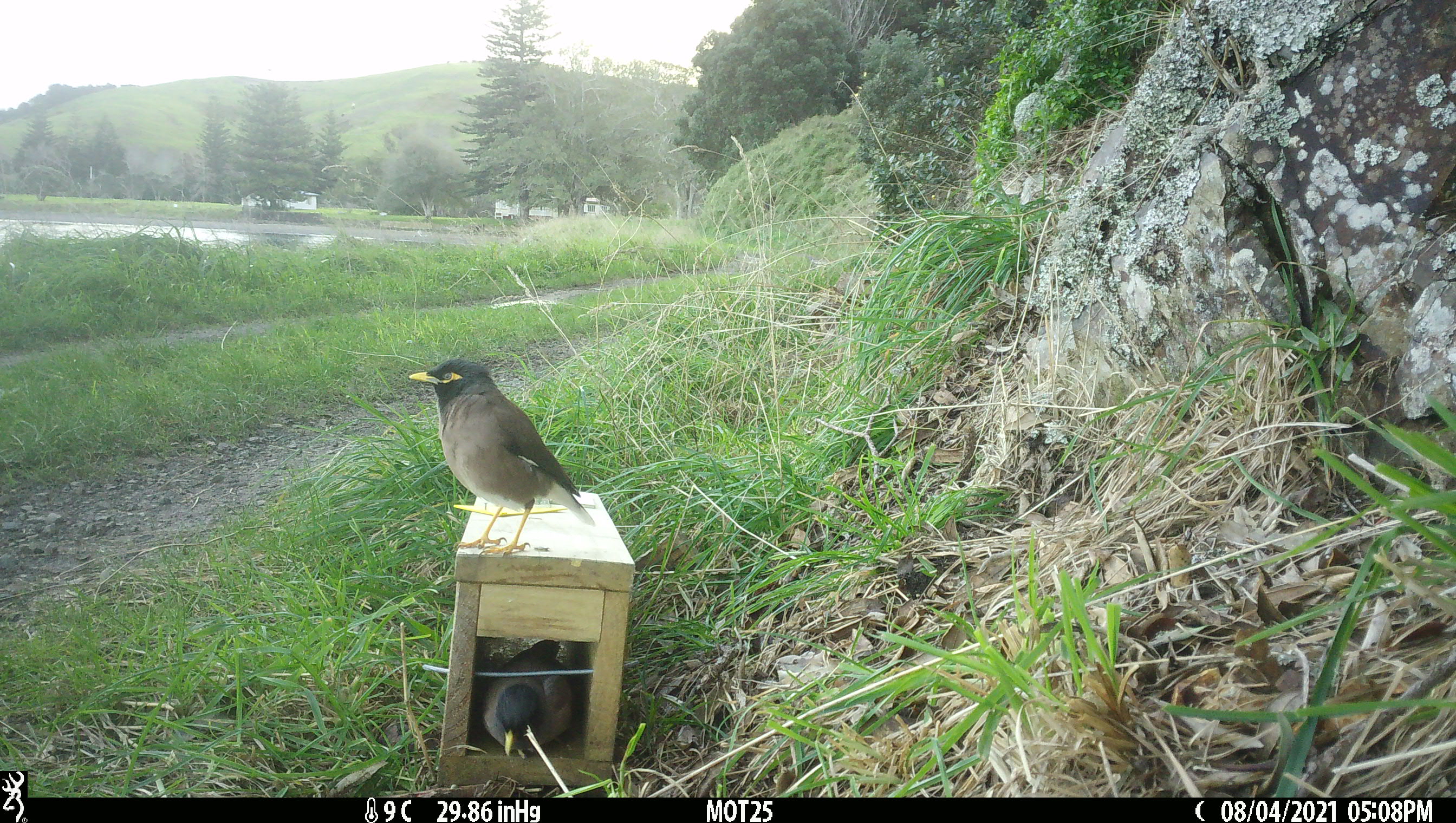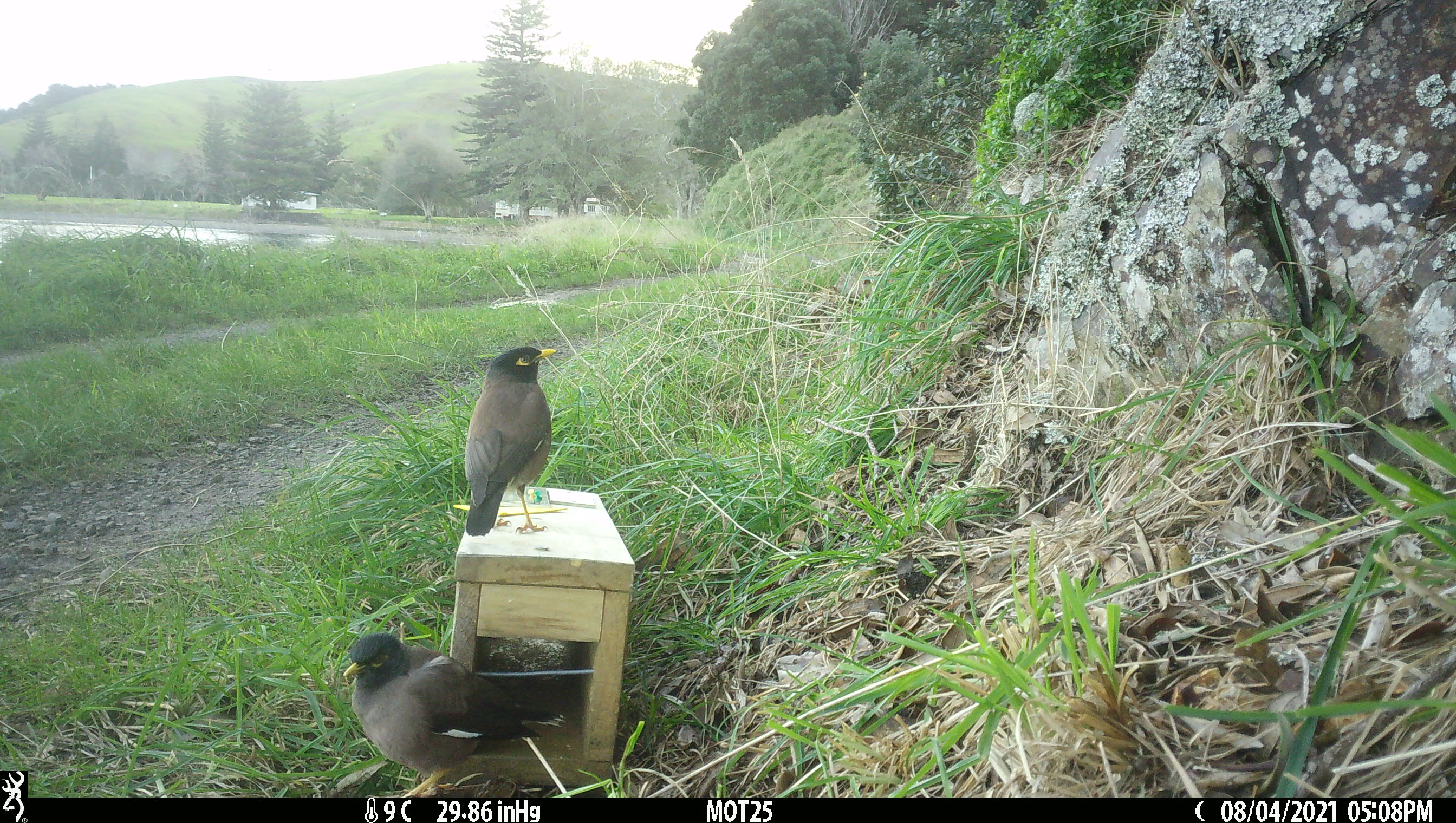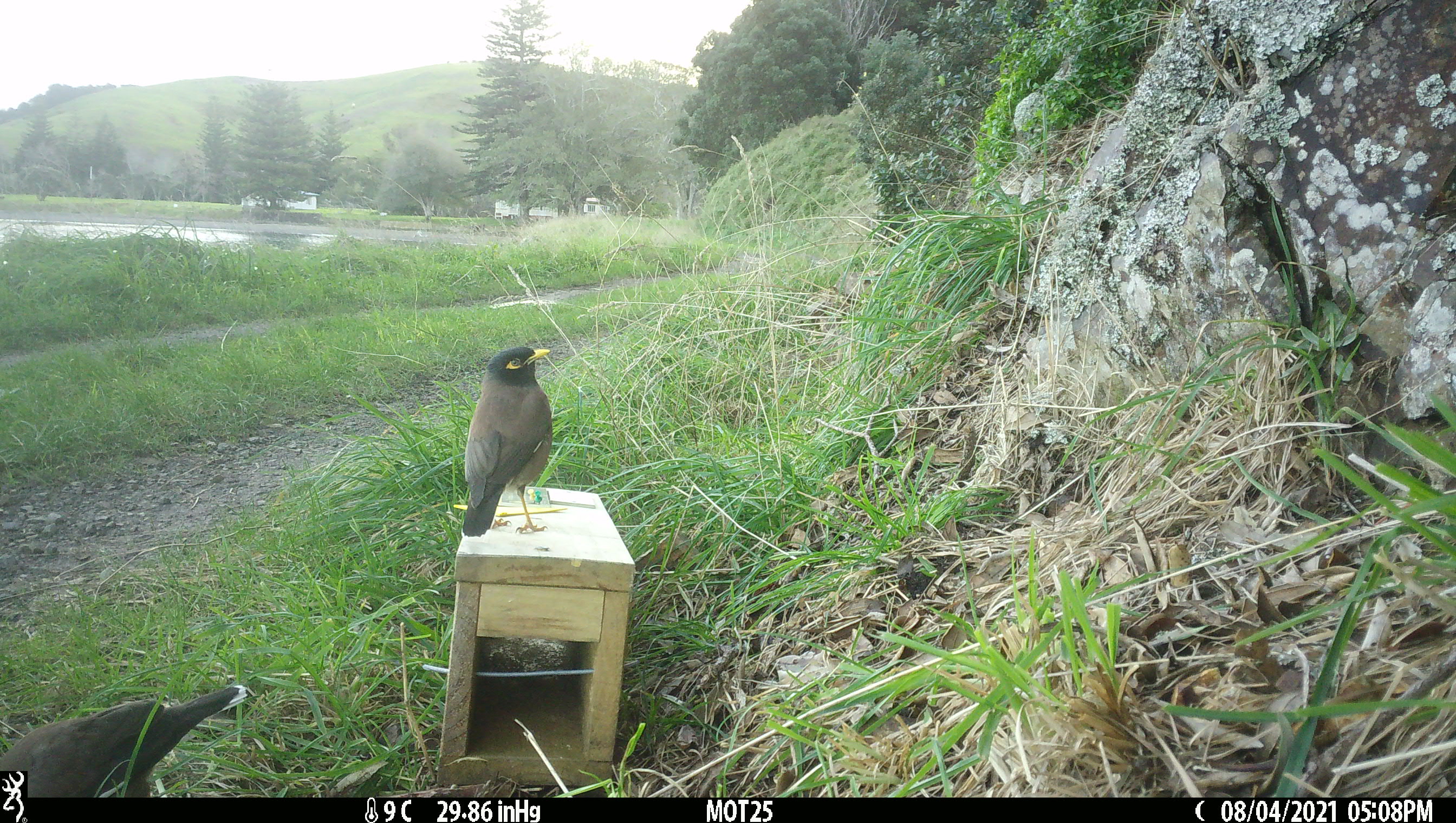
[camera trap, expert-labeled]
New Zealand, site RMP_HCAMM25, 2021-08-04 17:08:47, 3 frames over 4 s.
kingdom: Animalia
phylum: Chordata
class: Aves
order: Passeriformes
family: Sturnidae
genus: Acridotheres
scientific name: Acridotheres tristis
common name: common myna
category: myna